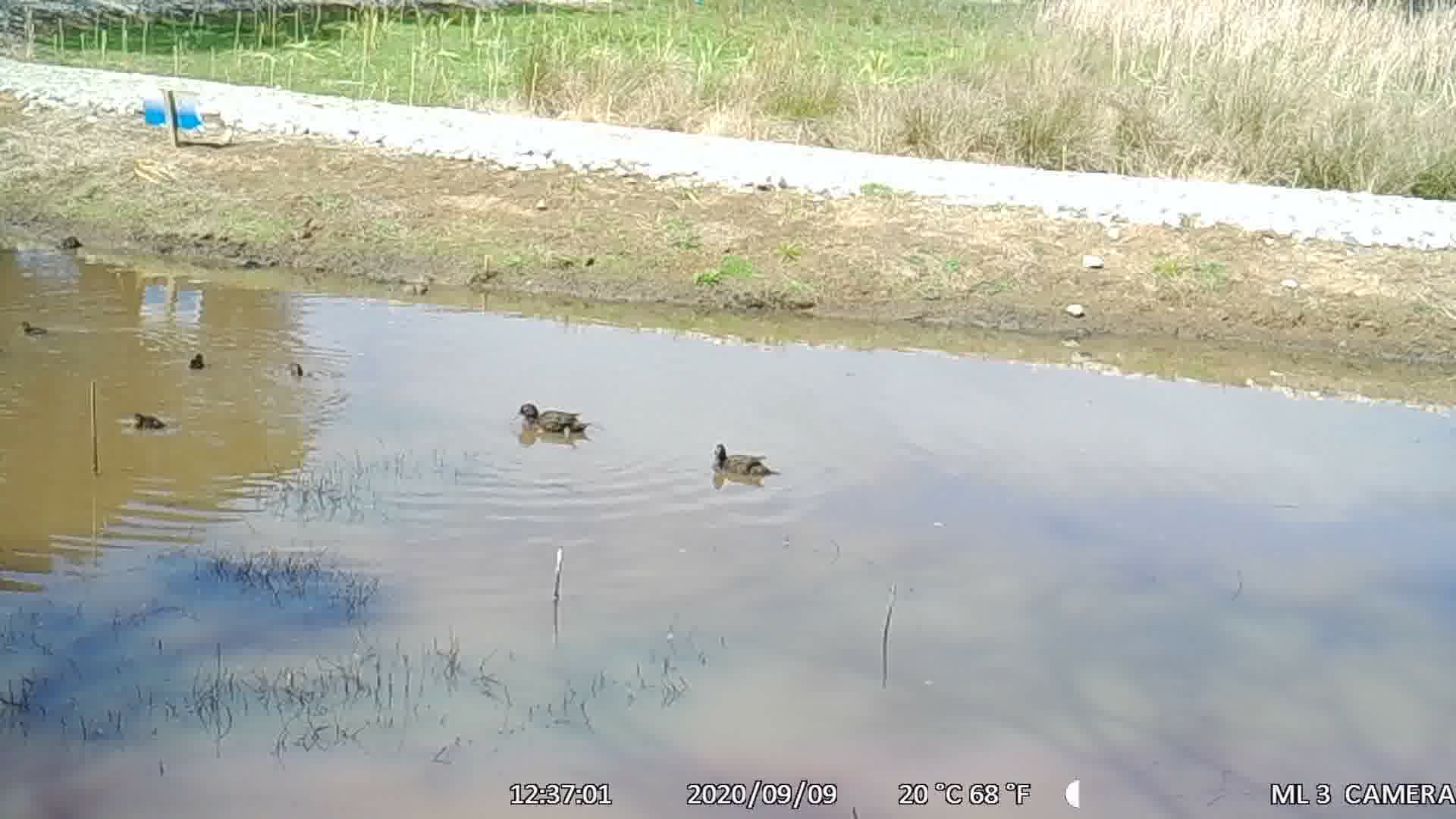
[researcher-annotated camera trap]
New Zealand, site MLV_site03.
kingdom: Animalia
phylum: Chordata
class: Aves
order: Anseriformes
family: Anatidae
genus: Anas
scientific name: Anas chlorotis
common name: brown teal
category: pateke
Pateke (brown teal) (Anas chlorotis).